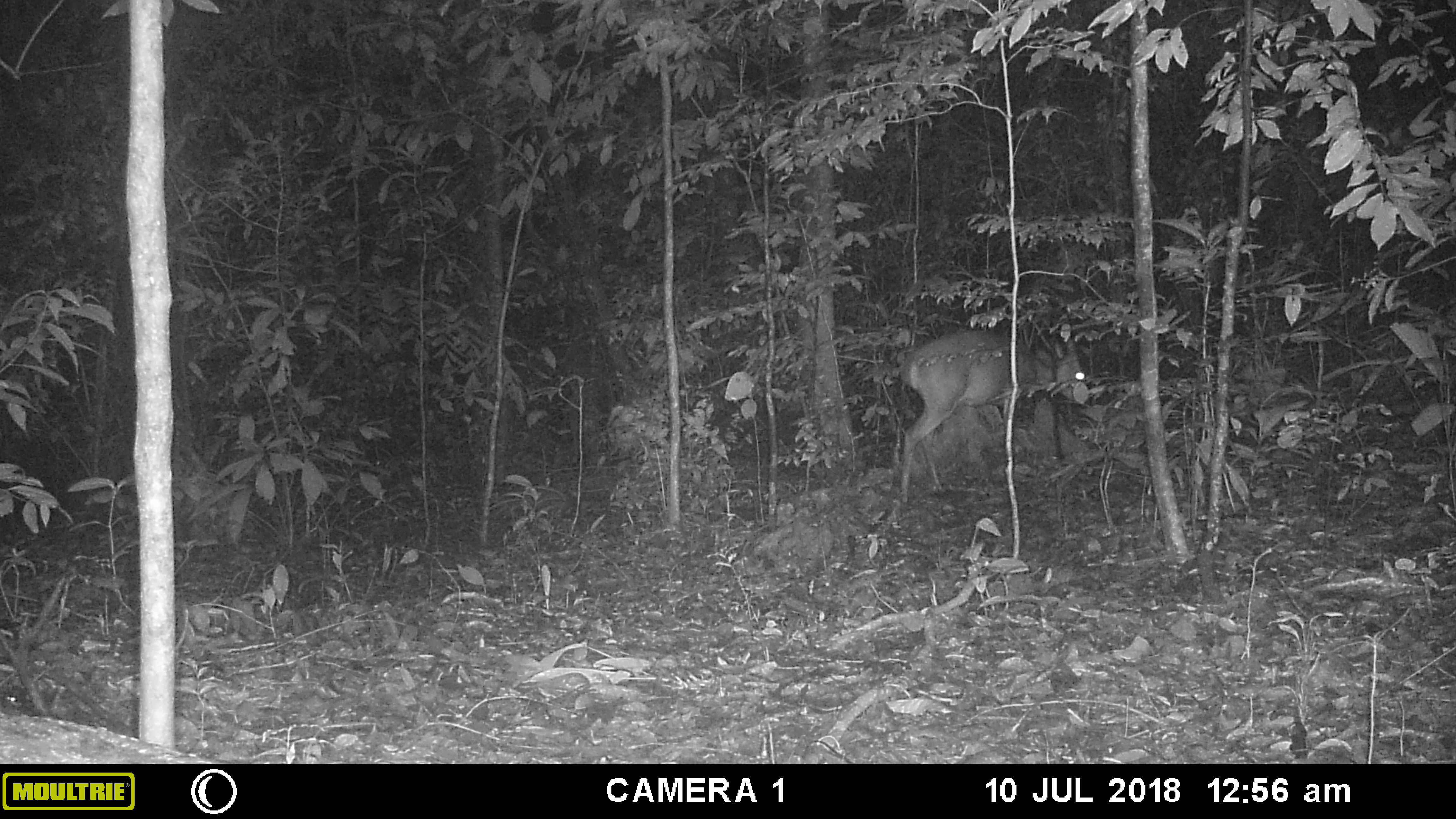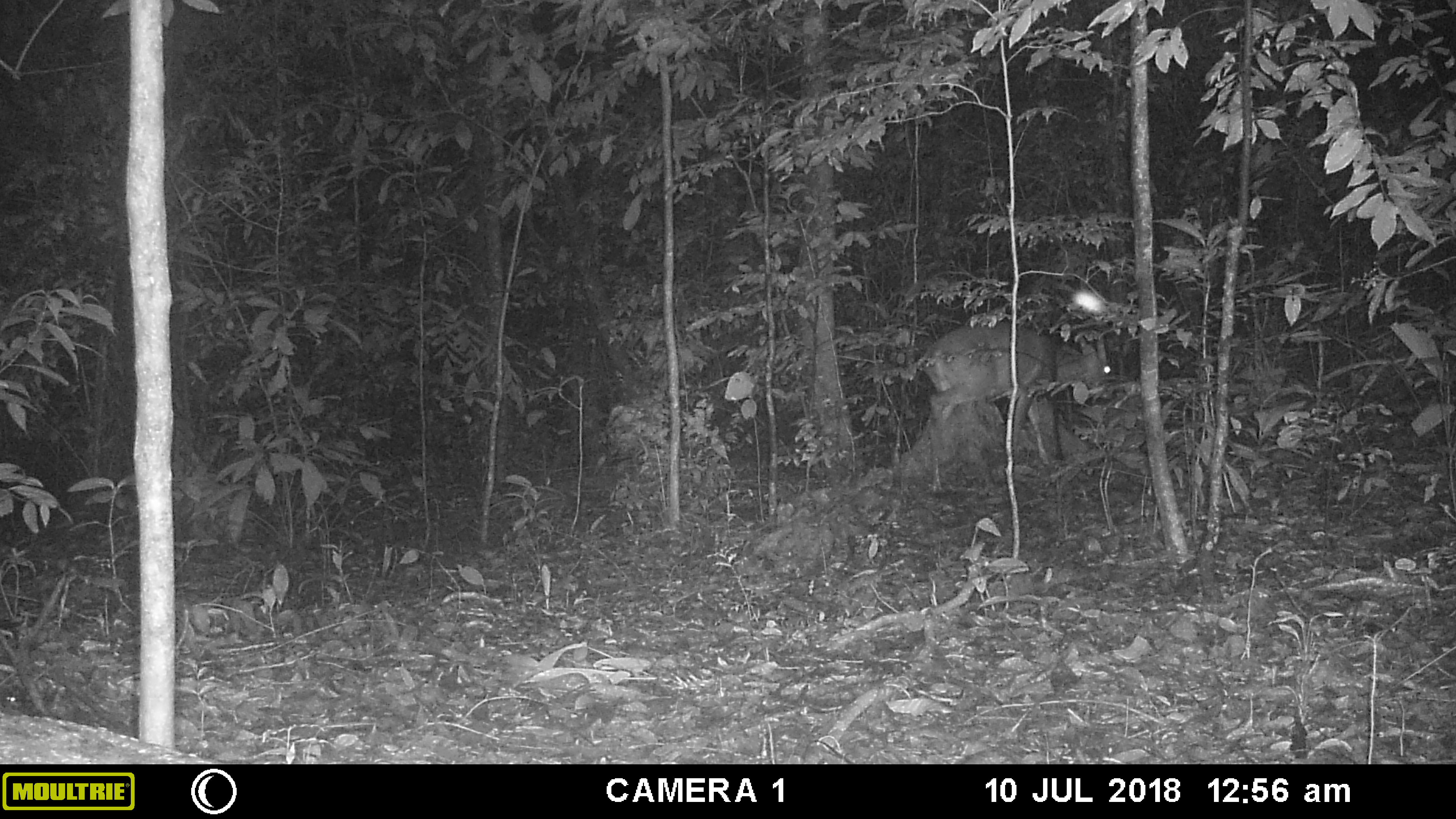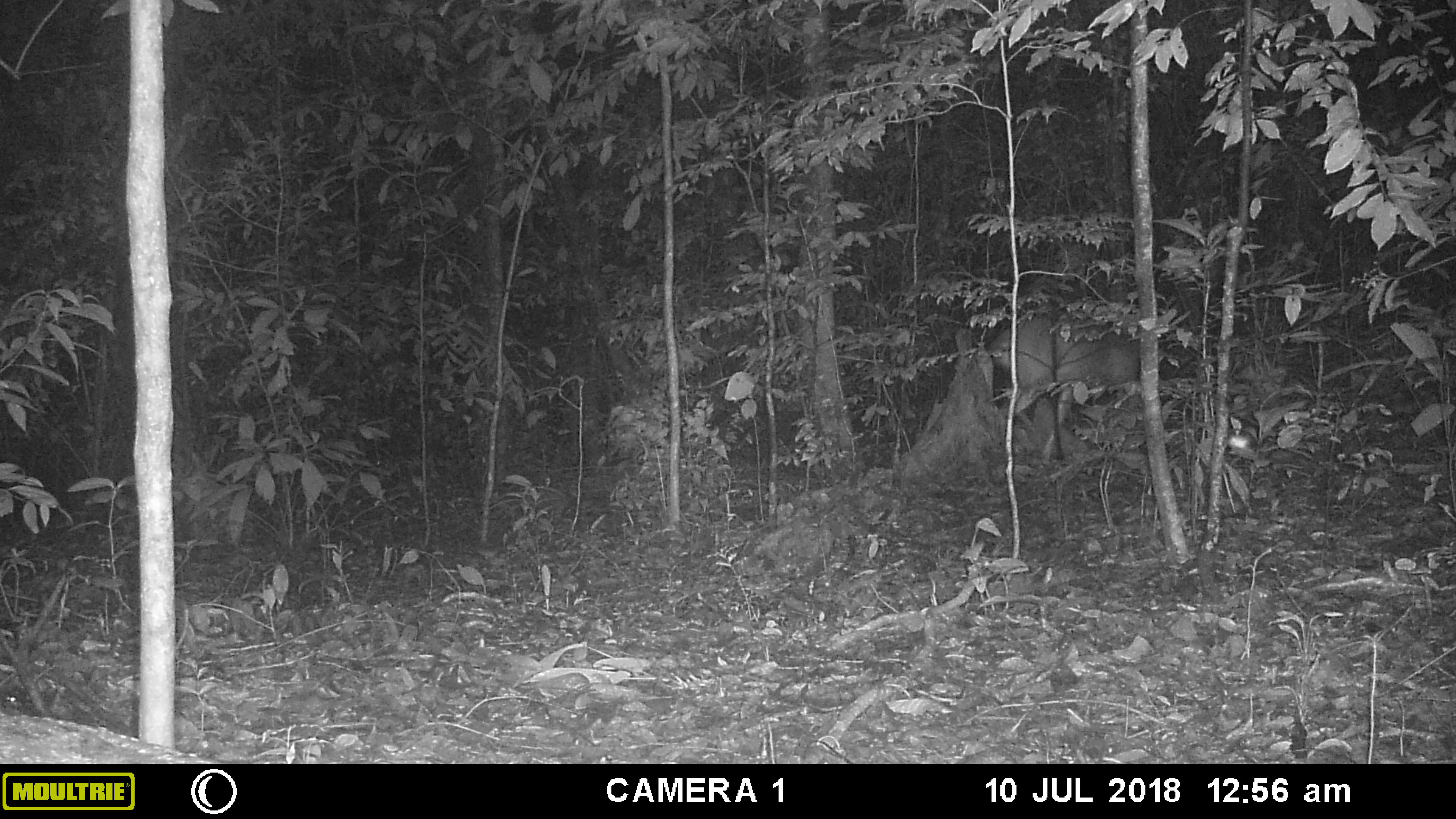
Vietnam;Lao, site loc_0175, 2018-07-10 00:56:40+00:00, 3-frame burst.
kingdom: Animalia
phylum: Chordata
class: Mammalia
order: Artiodactyla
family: Cervidae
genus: Muntiacus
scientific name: Muntiacus vuquangensis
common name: large-antlered muntjac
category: large antlered muntjac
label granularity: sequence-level